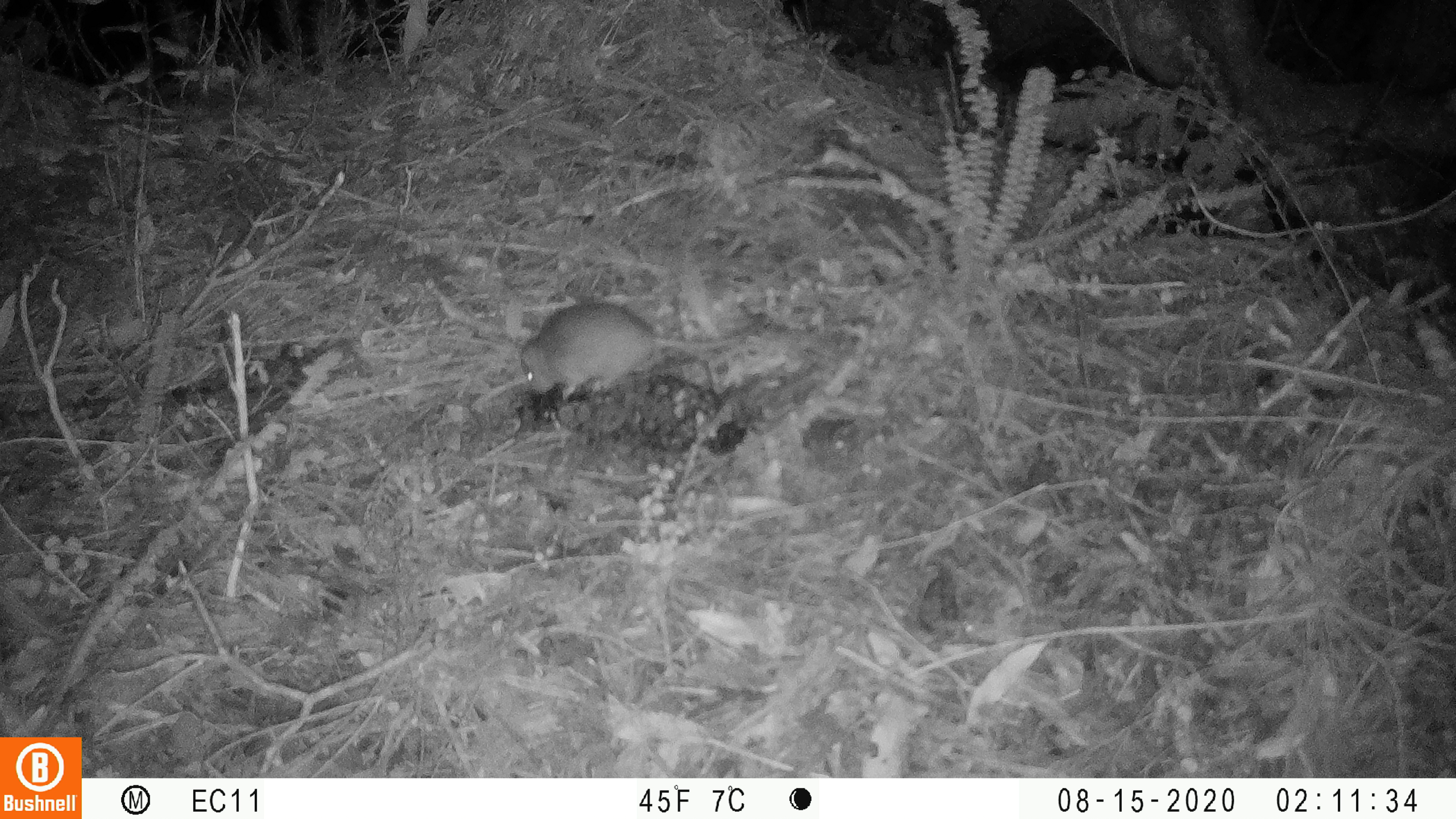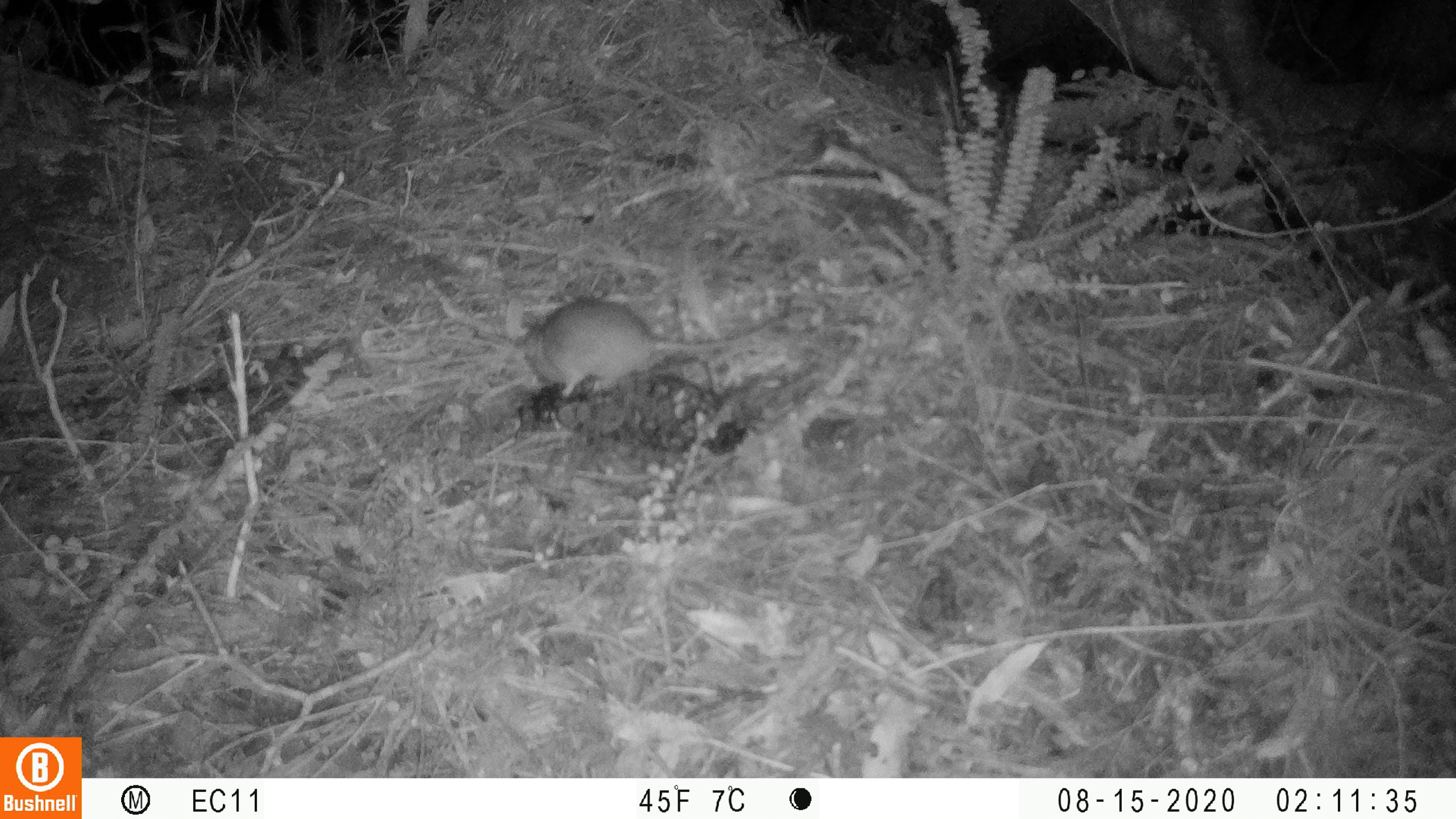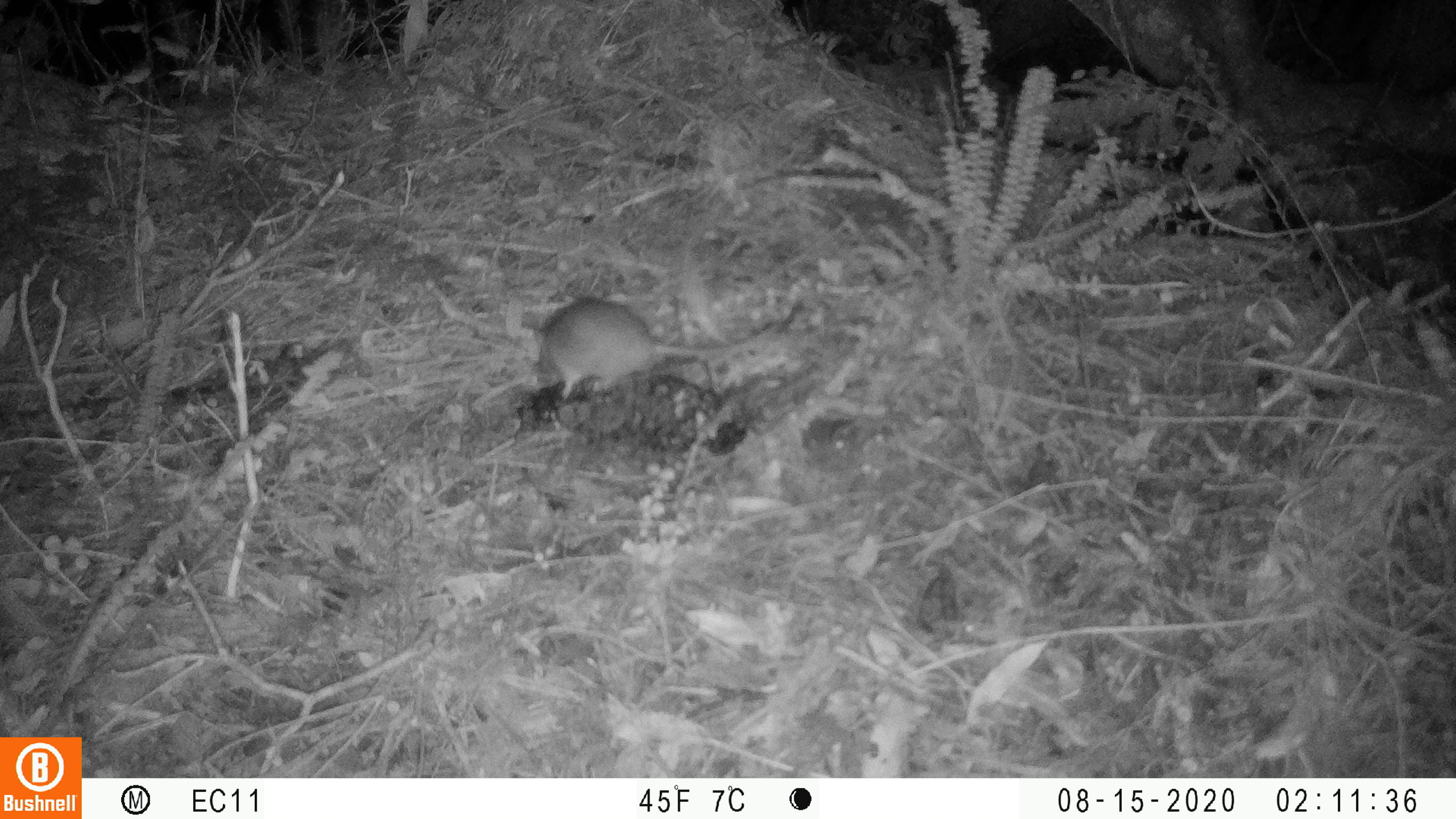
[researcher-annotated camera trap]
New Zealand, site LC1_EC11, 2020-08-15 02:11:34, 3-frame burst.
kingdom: Animalia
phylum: Chordata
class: Mammalia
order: Rodentia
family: Muridae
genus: Rattus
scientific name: Rattus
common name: rat